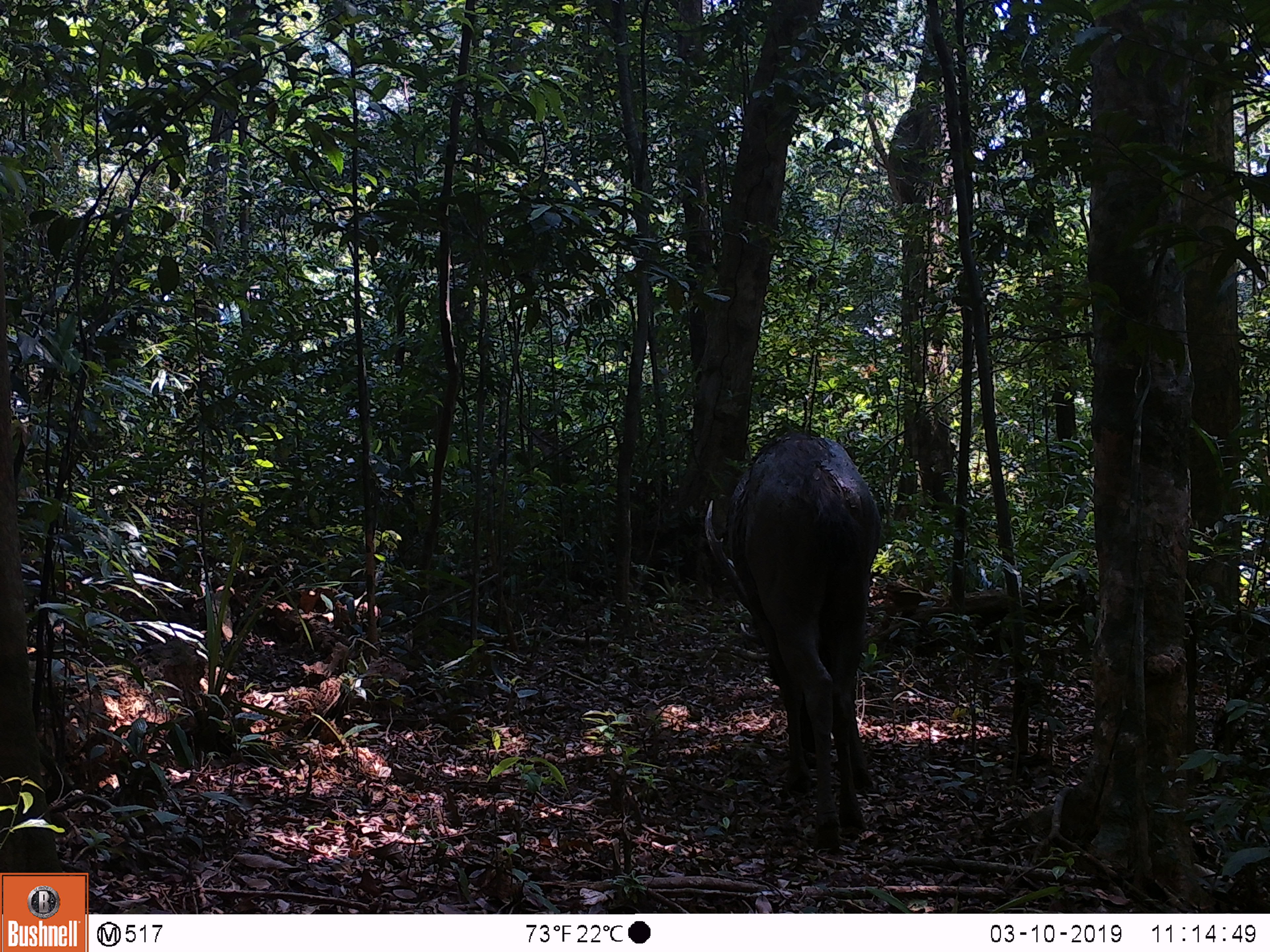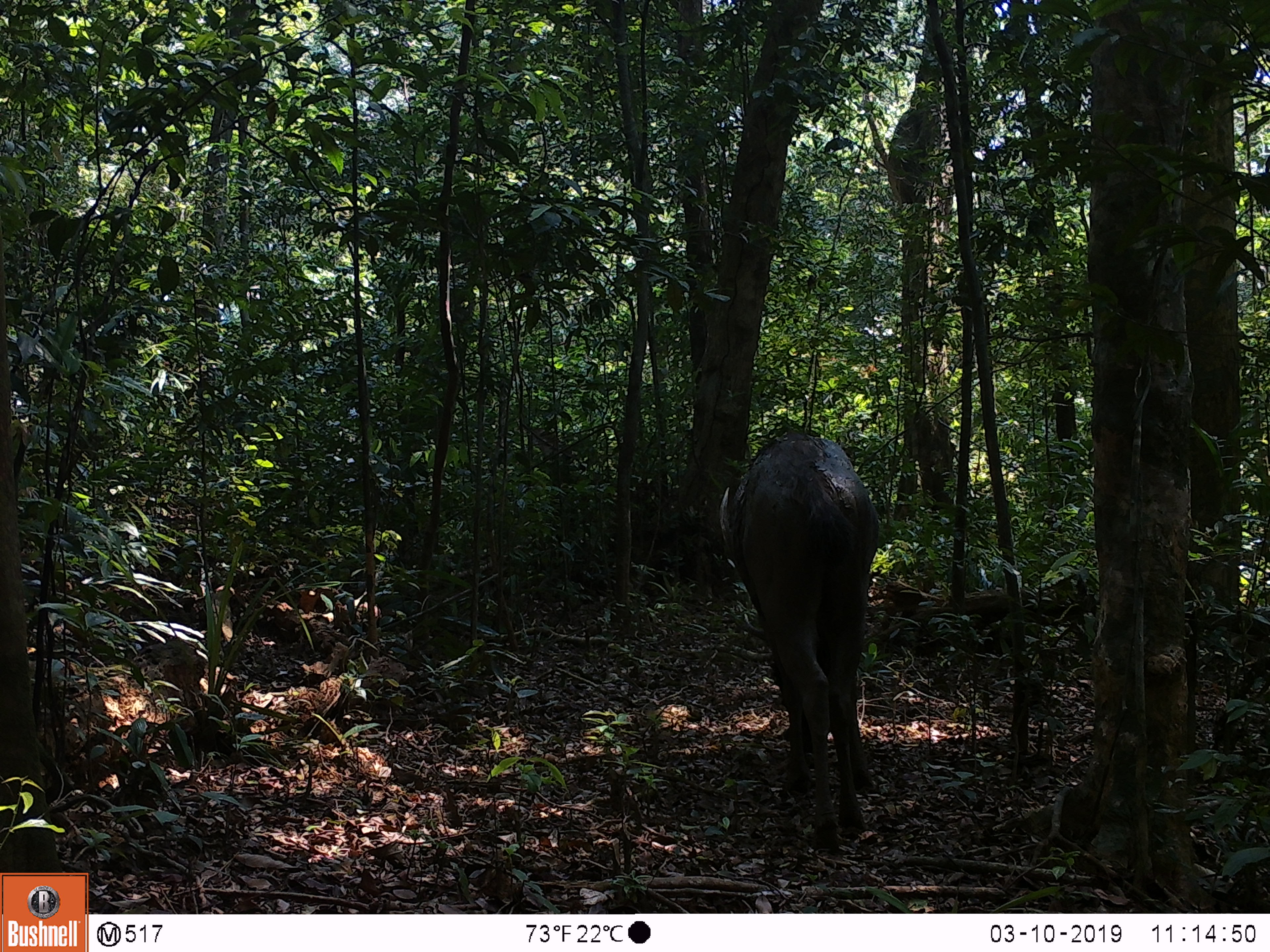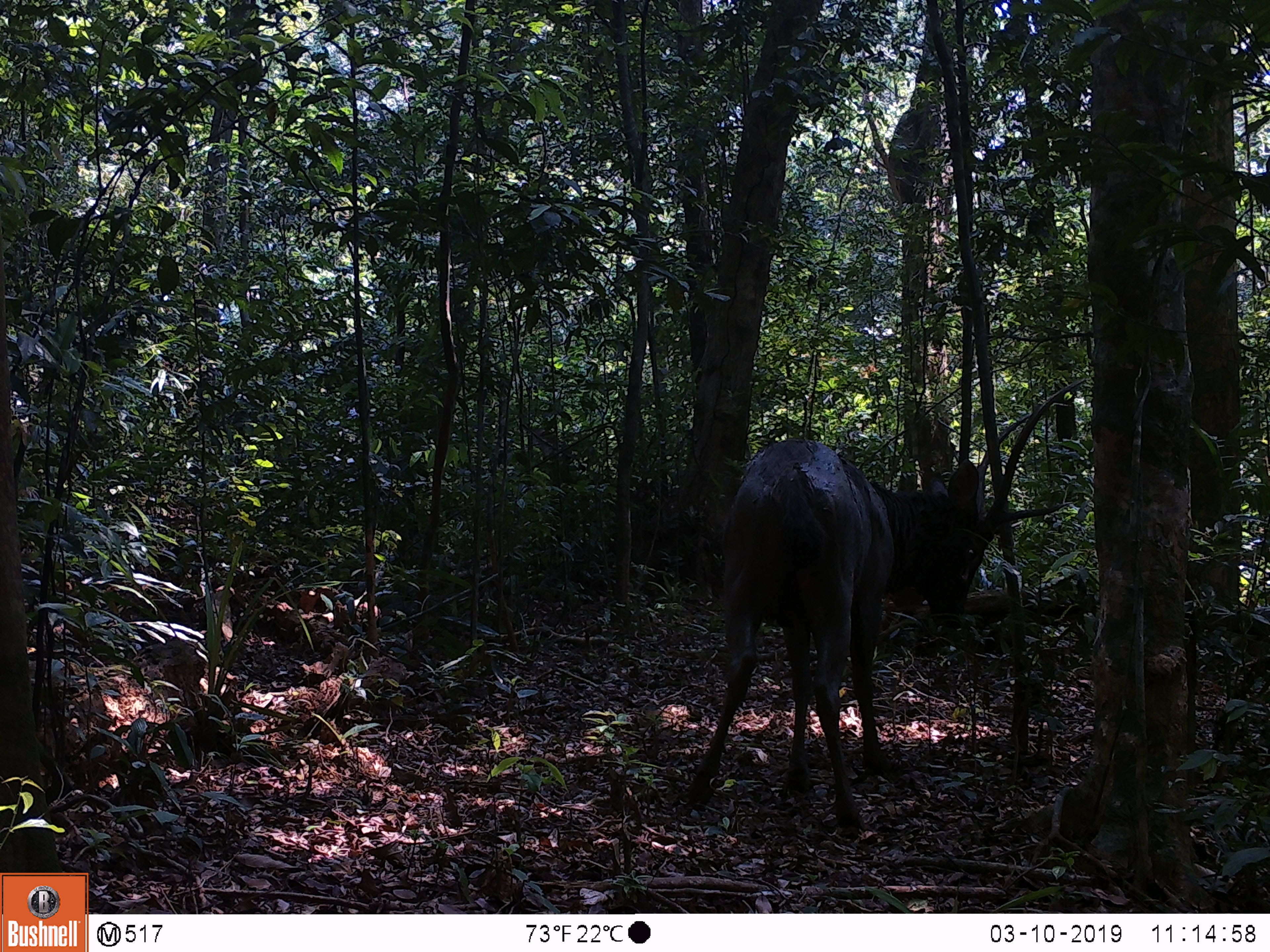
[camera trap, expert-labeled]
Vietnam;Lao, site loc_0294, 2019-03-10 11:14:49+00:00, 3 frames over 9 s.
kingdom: Animalia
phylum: Chordata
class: Mammalia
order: Artiodactyla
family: Cervidae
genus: Rusa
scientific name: Rusa unicolor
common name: sambar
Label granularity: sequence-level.